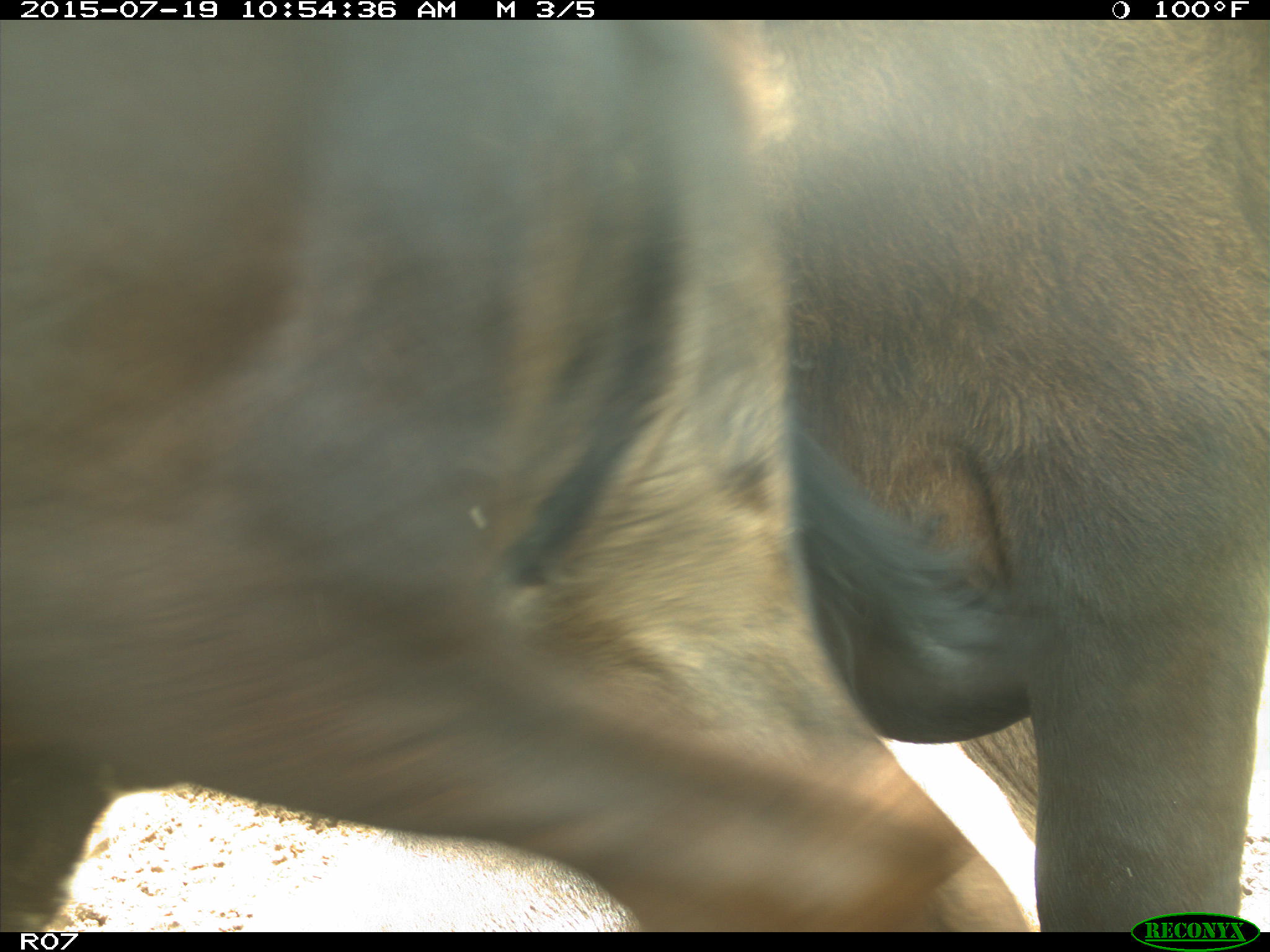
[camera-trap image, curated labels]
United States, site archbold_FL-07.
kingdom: Animalia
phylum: Chordata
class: Mammalia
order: Artiodactyla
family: Bovidae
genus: Bos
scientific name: Bos taurus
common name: domestic cow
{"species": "Bos taurus (domestic cow)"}